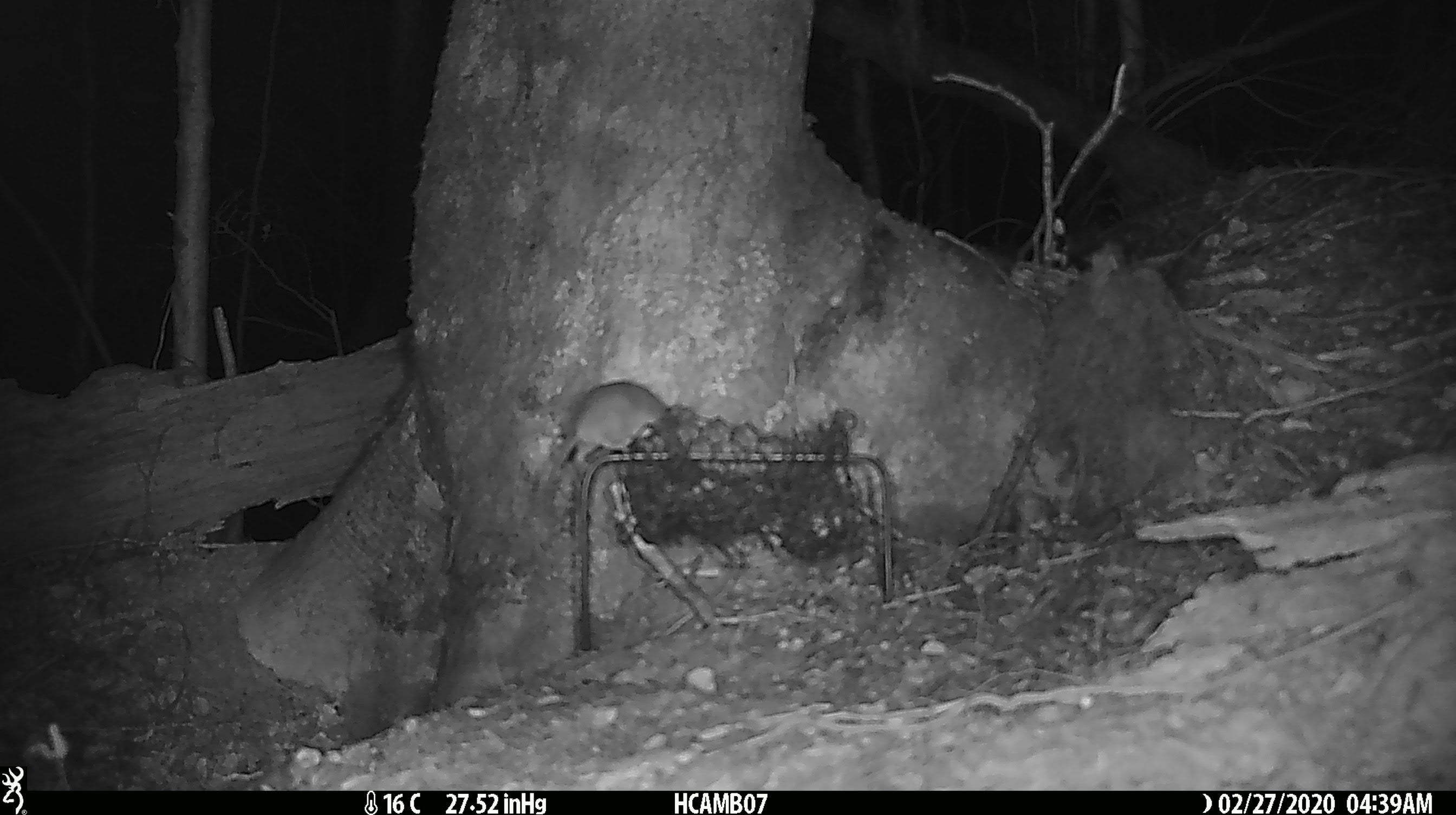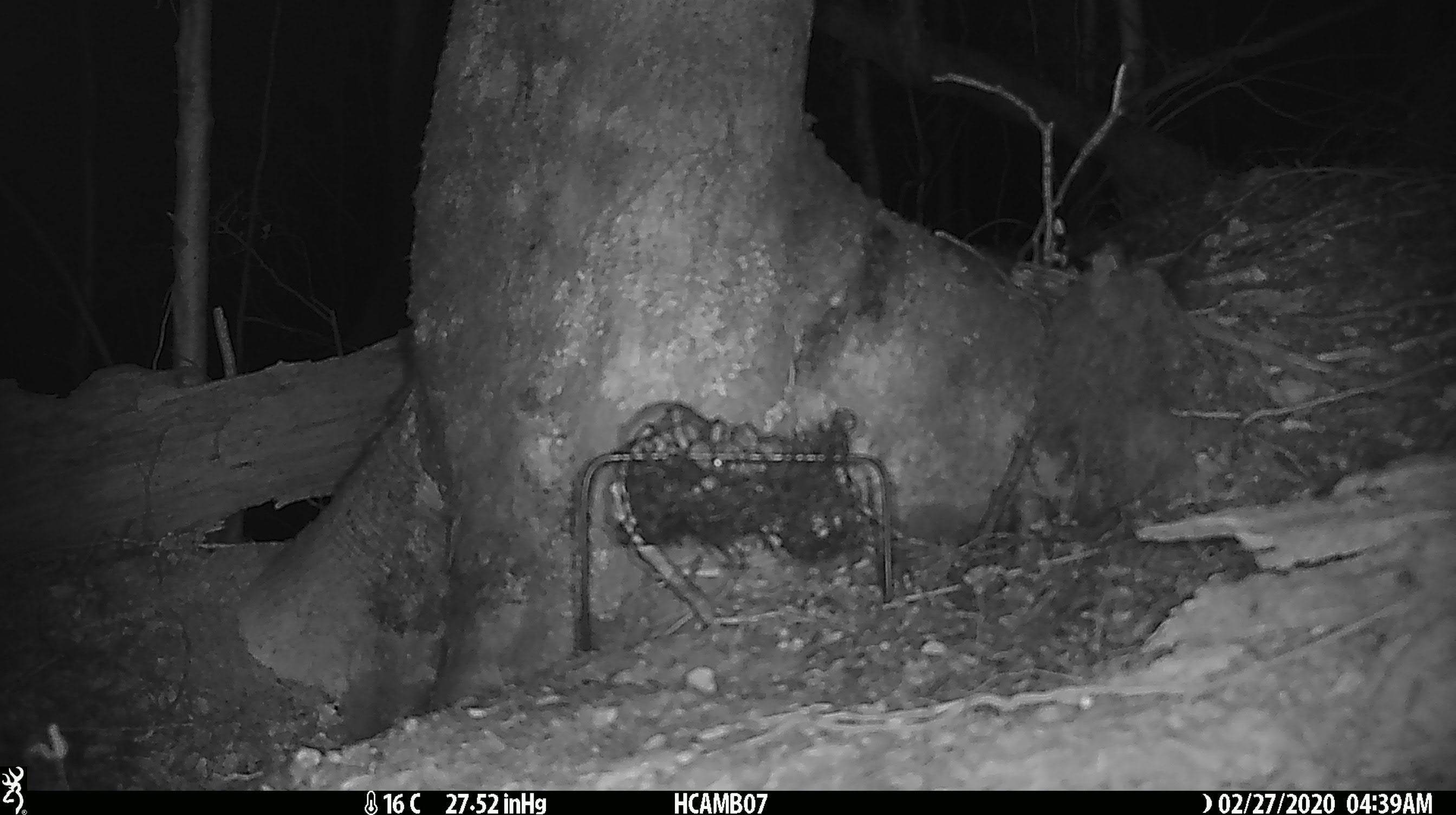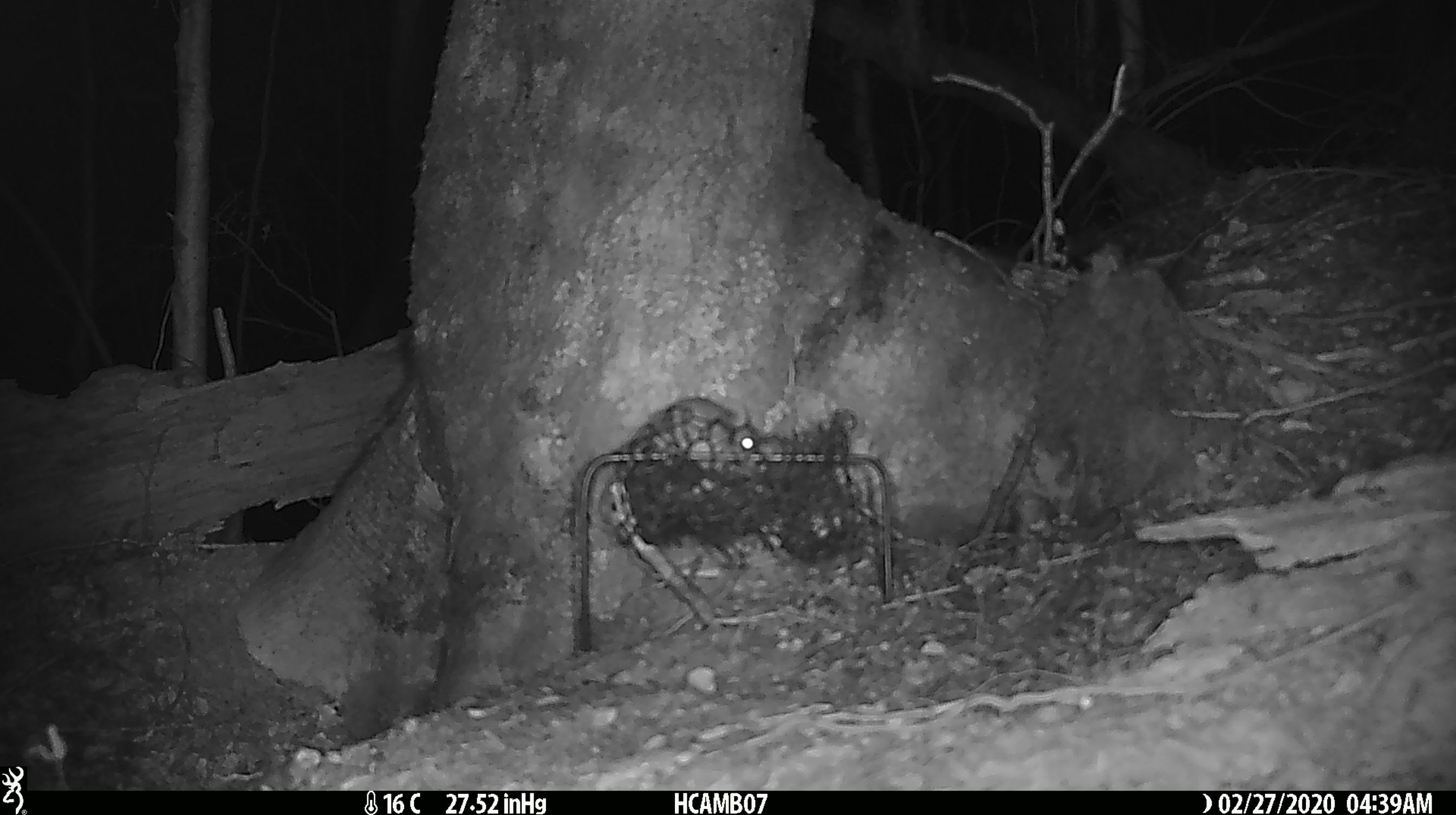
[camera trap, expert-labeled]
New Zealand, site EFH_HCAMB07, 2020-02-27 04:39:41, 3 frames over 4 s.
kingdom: Animalia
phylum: Chordata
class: Mammalia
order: Rodentia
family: Muridae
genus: Mus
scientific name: Mus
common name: mouse